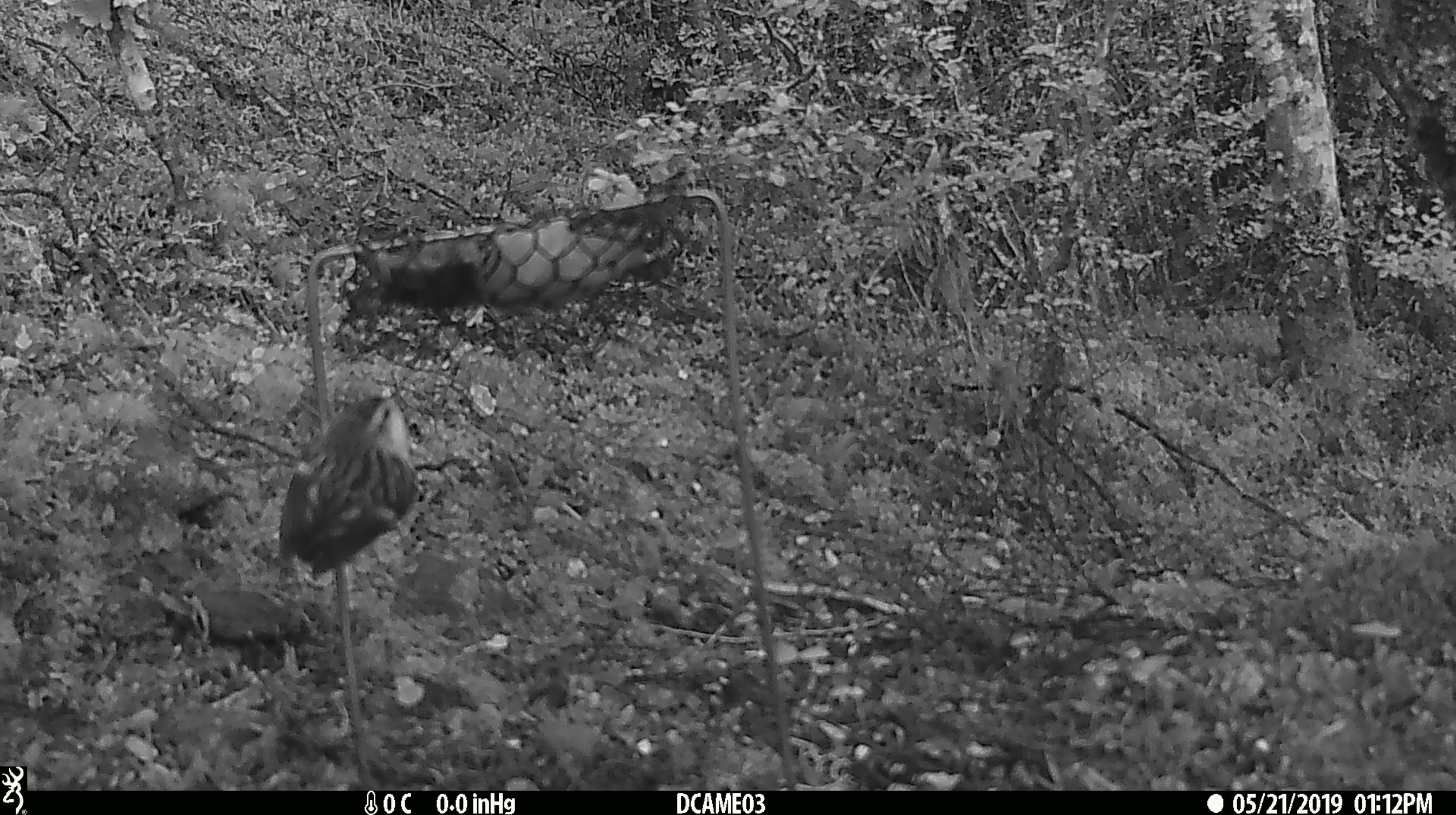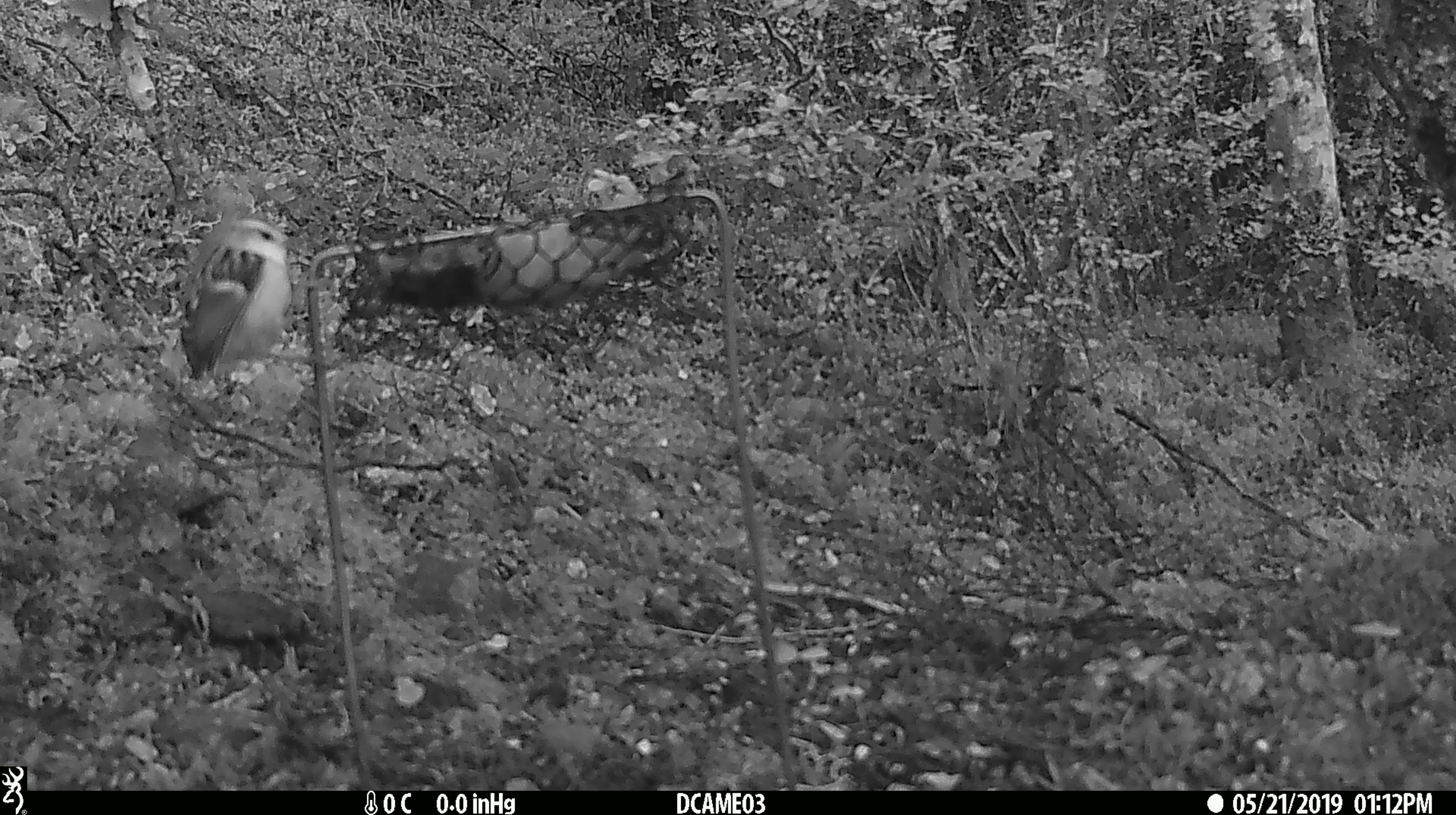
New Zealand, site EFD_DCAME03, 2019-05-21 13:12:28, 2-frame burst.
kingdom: Animalia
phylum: Chordata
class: Aves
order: Passeriformes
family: Acanthisittidae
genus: Acanthisitta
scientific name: Acanthisitta chloris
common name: rifleman